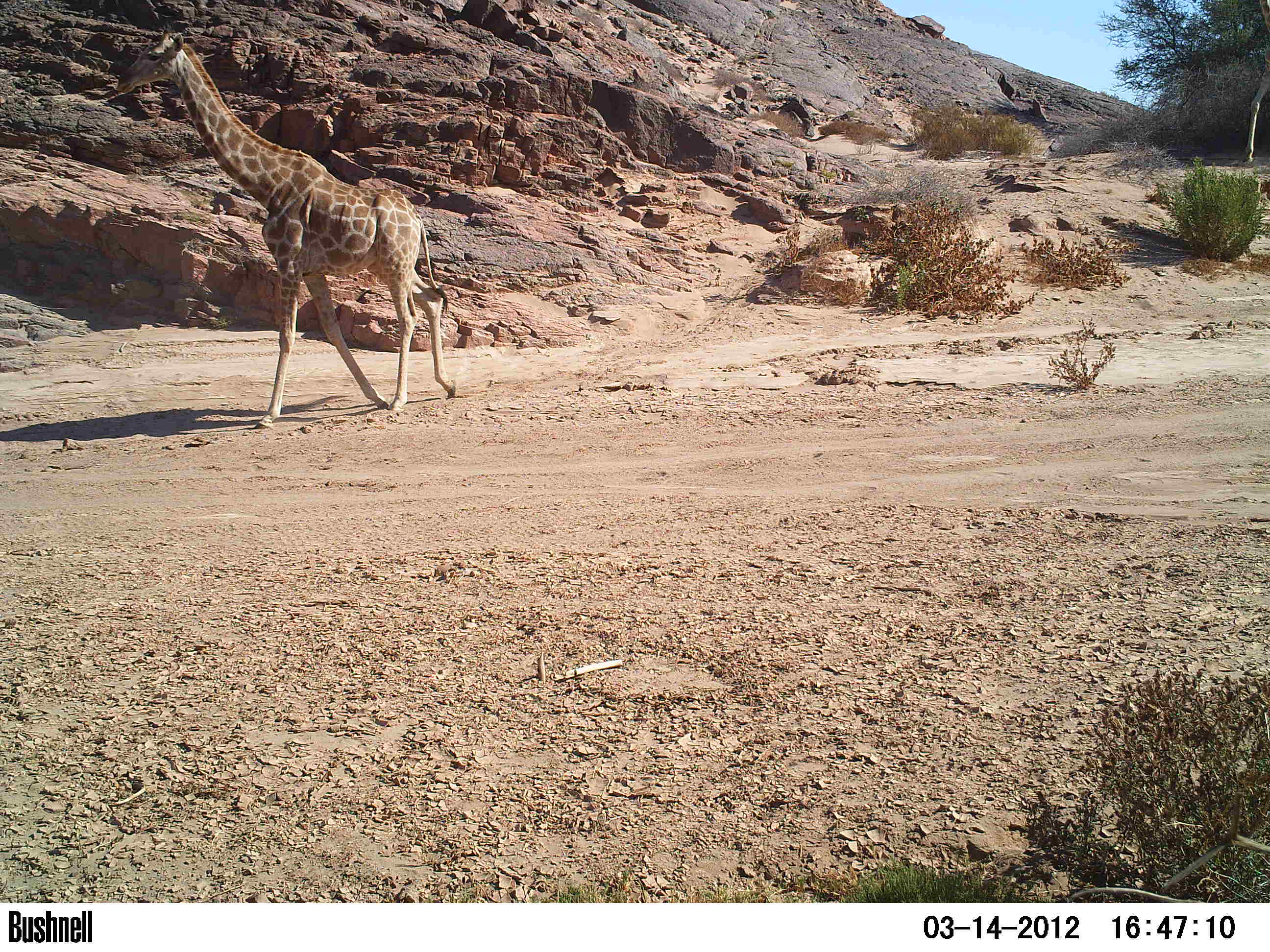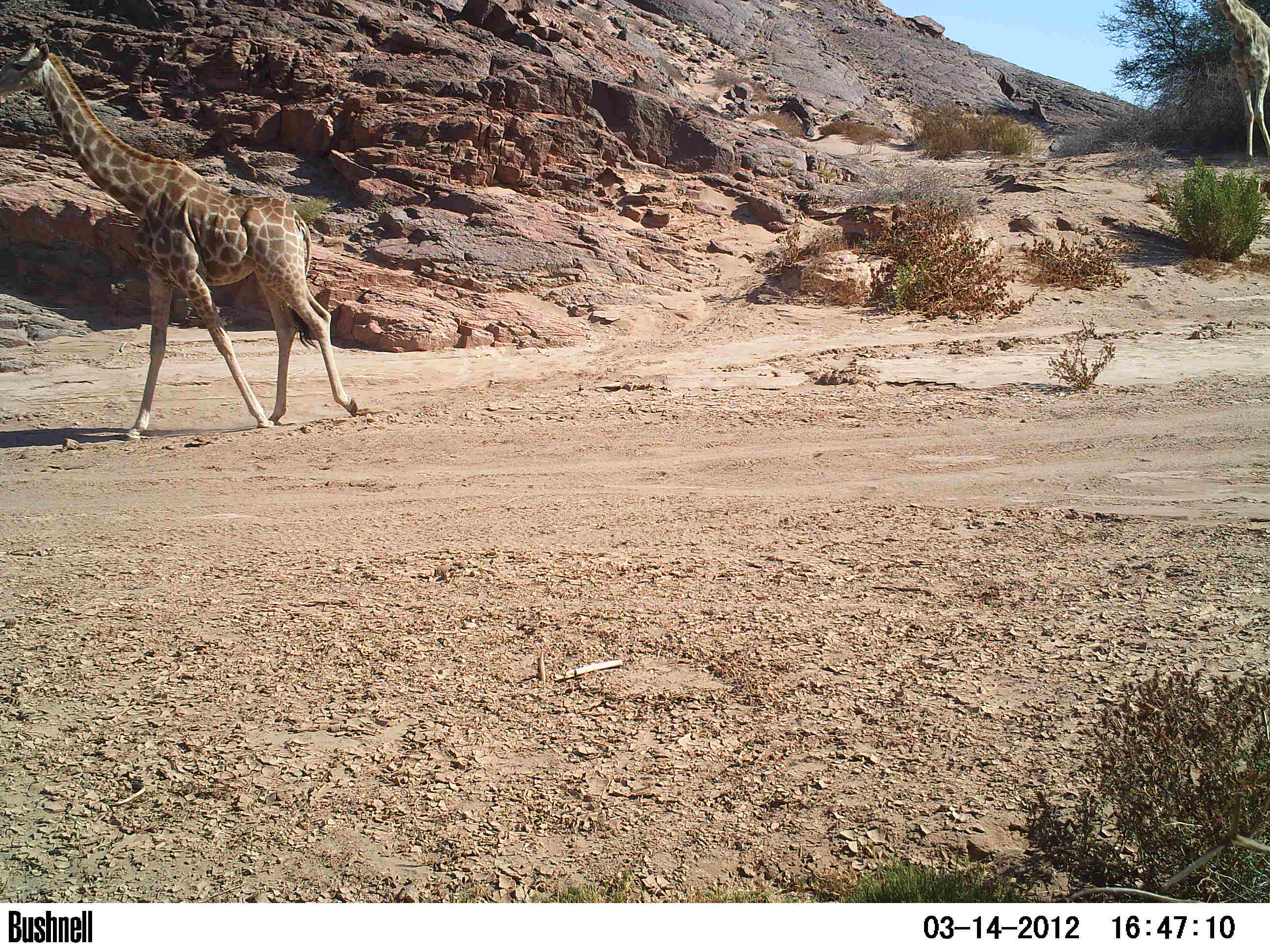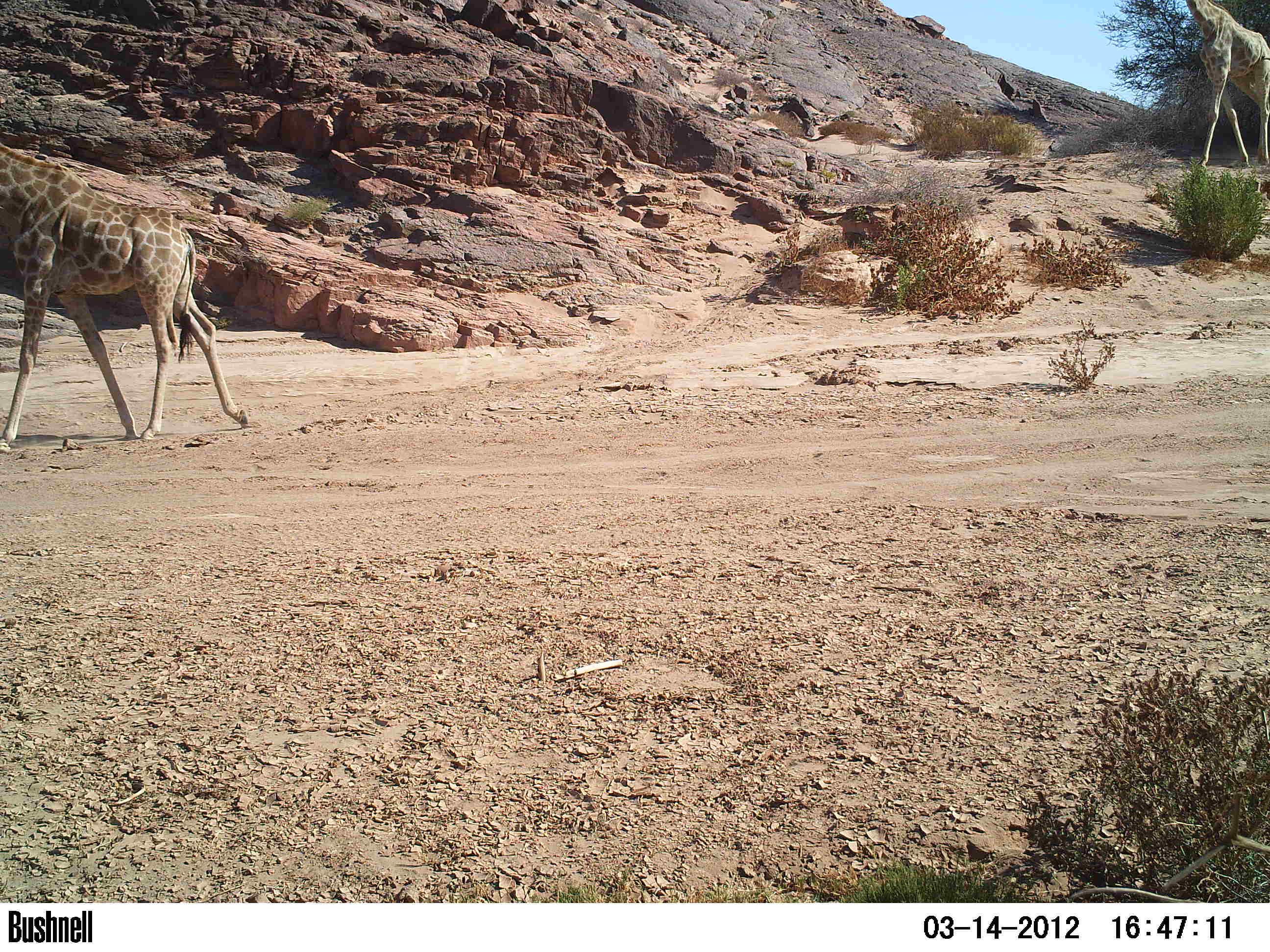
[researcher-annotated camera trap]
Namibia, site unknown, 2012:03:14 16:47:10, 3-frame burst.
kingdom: Animalia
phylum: Chordata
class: Mammalia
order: Artiodactyla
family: Giraffidae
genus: Giraffa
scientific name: Giraffa camelopardalis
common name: giraffe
Giraffa camelopardalis (giraffe).